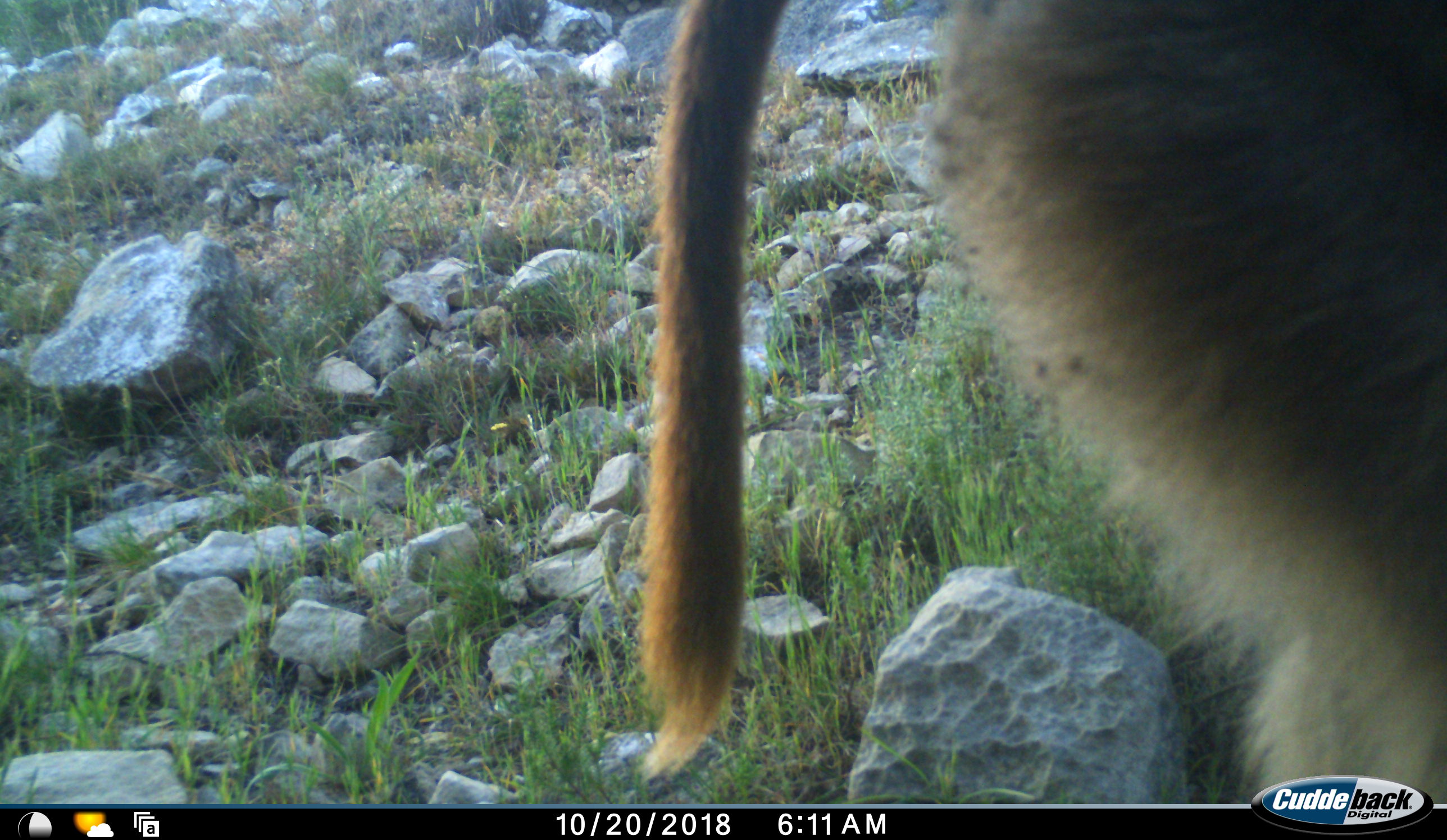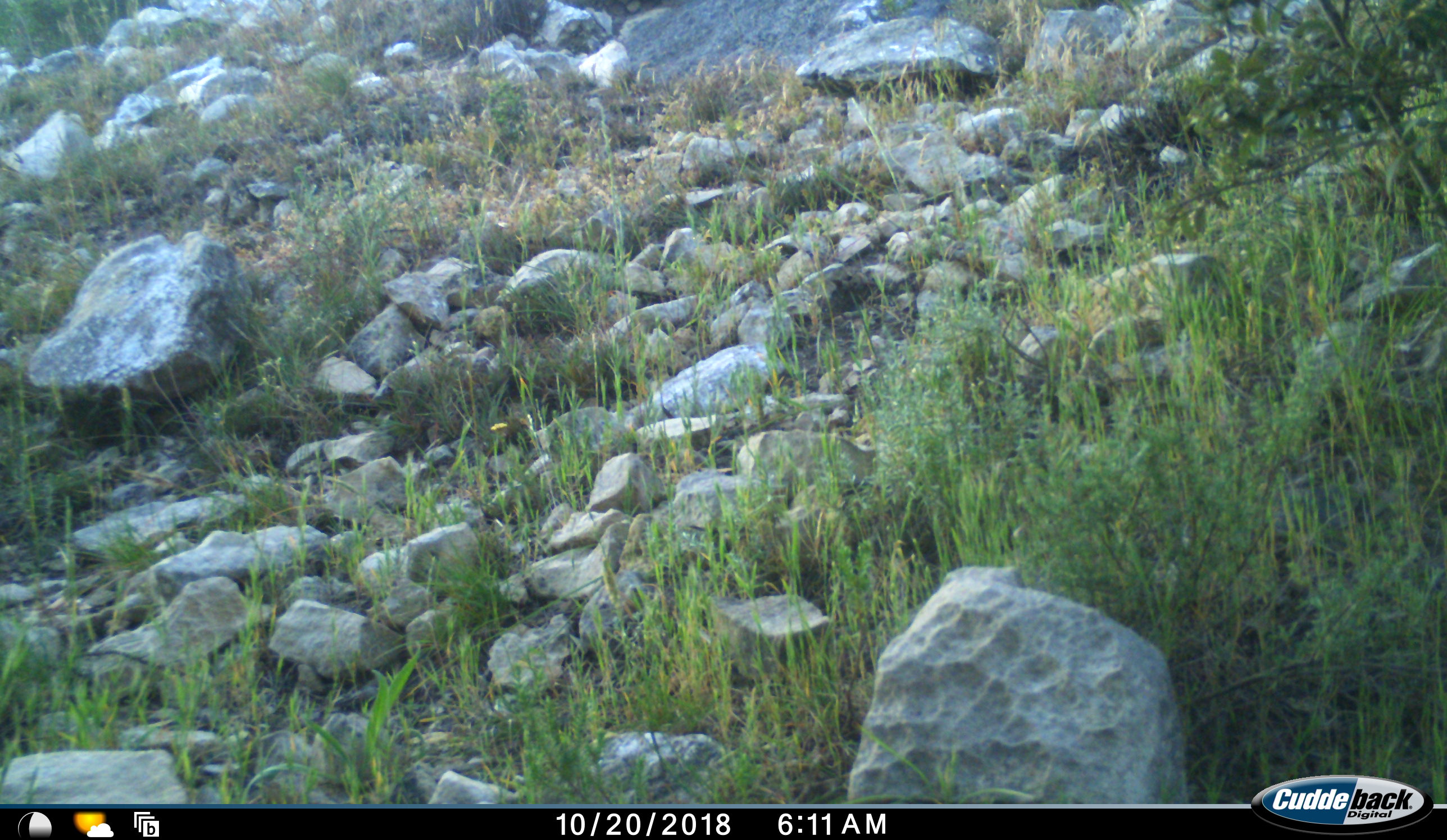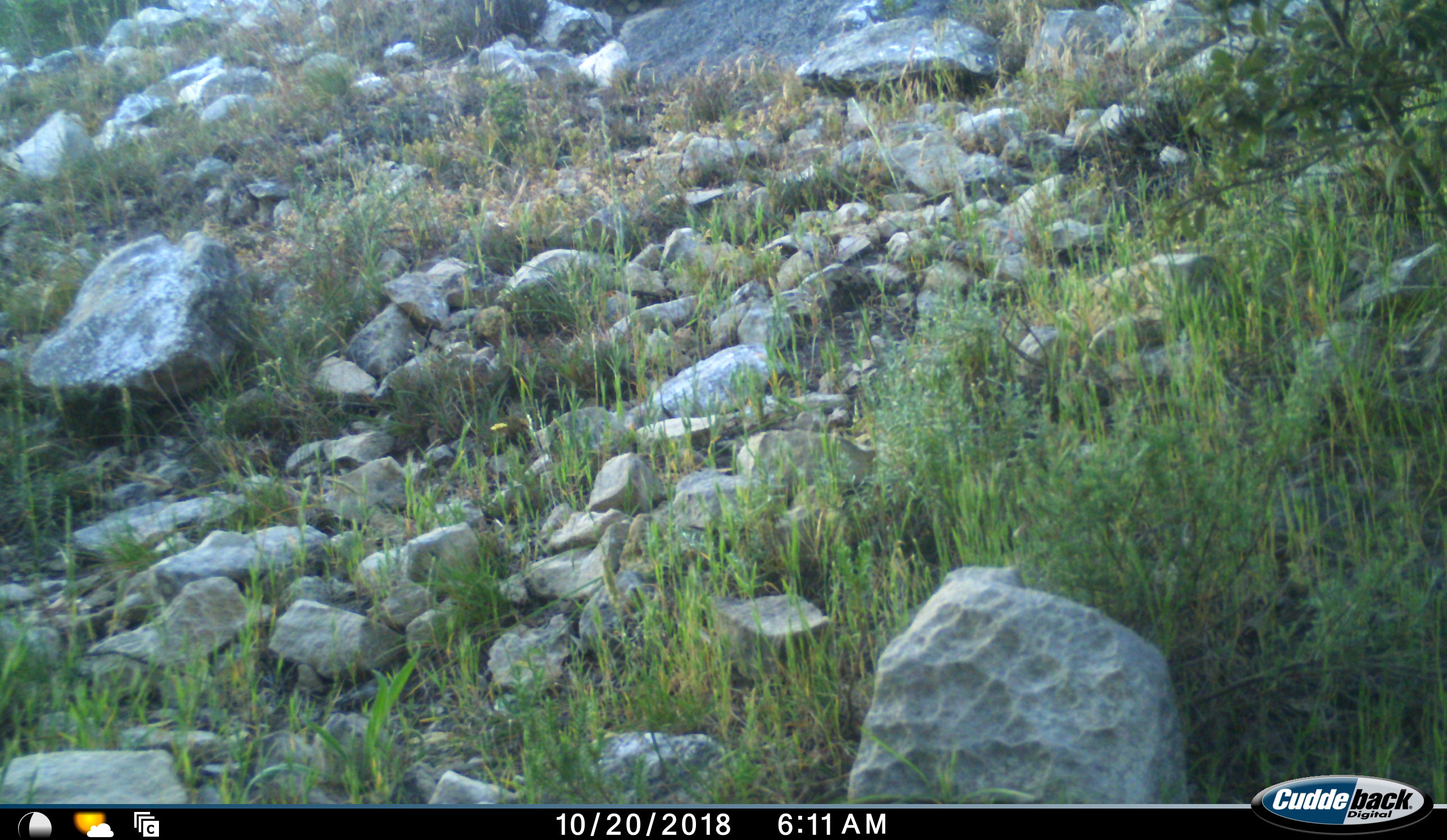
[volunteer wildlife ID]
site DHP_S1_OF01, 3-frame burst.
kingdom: Animalia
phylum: Chordata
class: Mammalia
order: Primates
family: Cercopithecidae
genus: Papio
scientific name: Papio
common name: baboon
Baboon (Papio), count 1. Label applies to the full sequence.